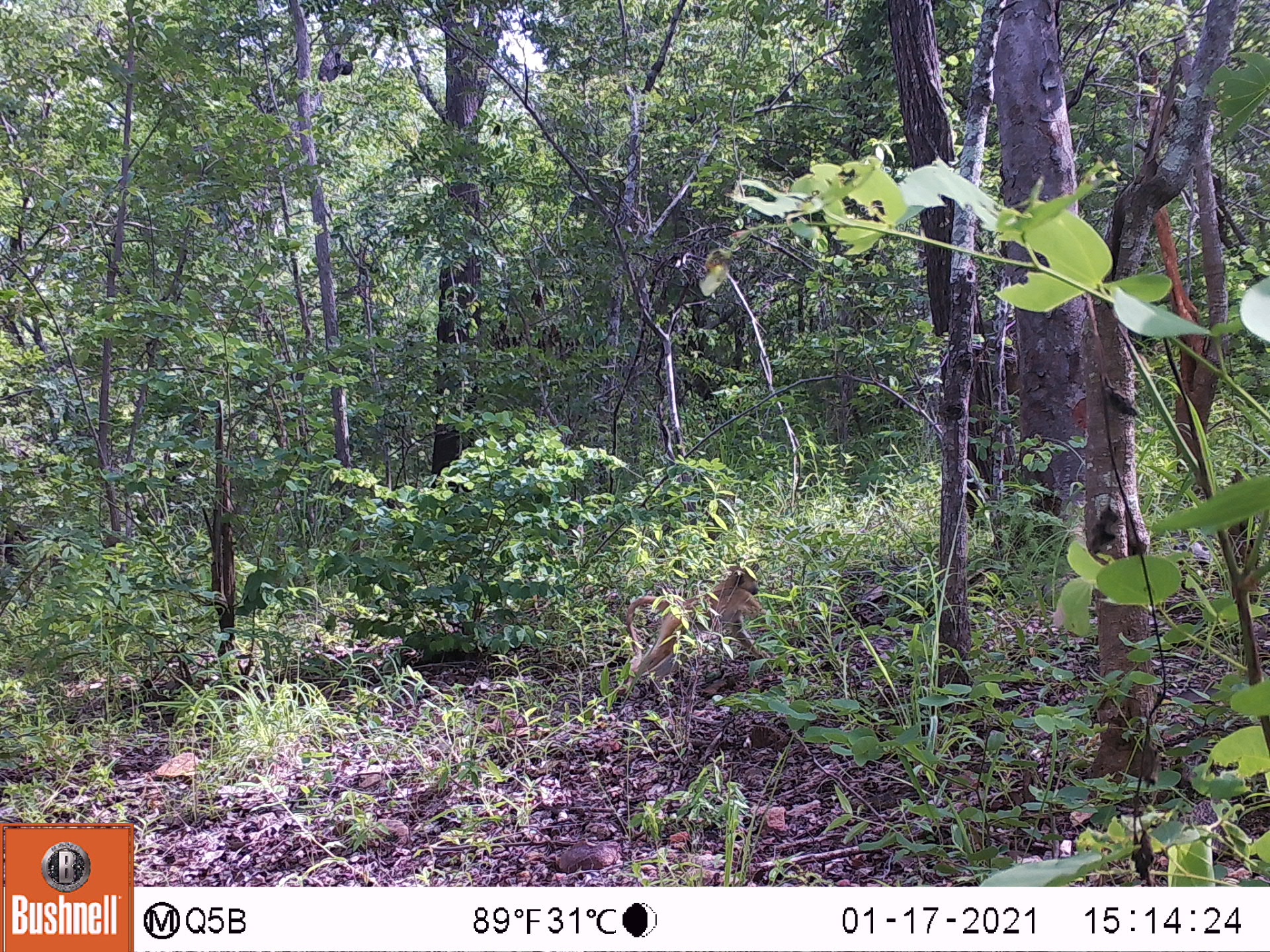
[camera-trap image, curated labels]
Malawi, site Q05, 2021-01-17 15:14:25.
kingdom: Animalia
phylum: Chordata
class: Mammalia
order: Primates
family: Cercopithecidae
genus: Papio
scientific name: Papio cynocephalus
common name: yellow baboon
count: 1